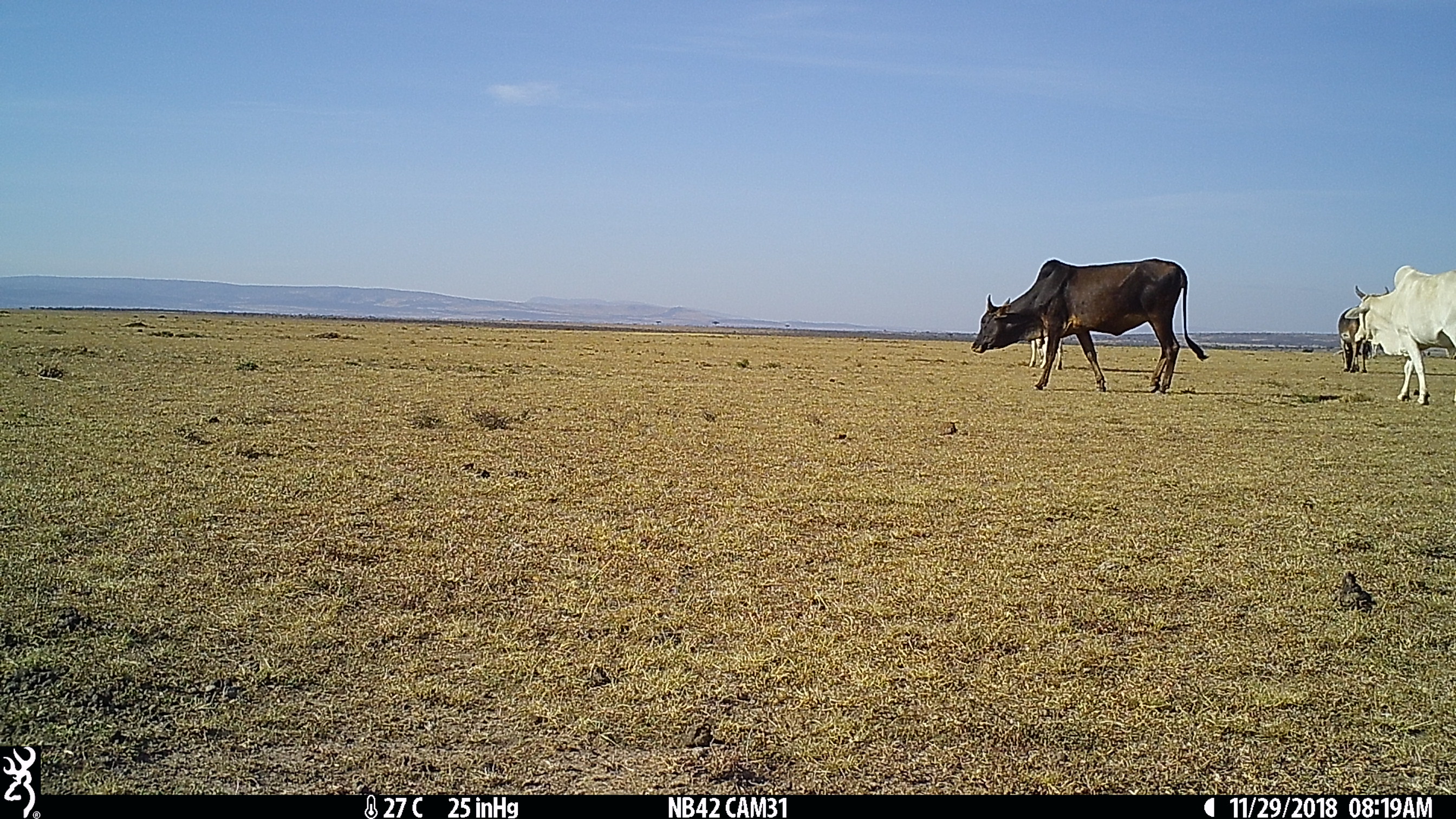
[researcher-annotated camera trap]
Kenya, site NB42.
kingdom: Animalia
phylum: Chordata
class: Mammalia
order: Artiodactyla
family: Bovidae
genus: Bos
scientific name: Bos taurus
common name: cattle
Cattle (Bos taurus).